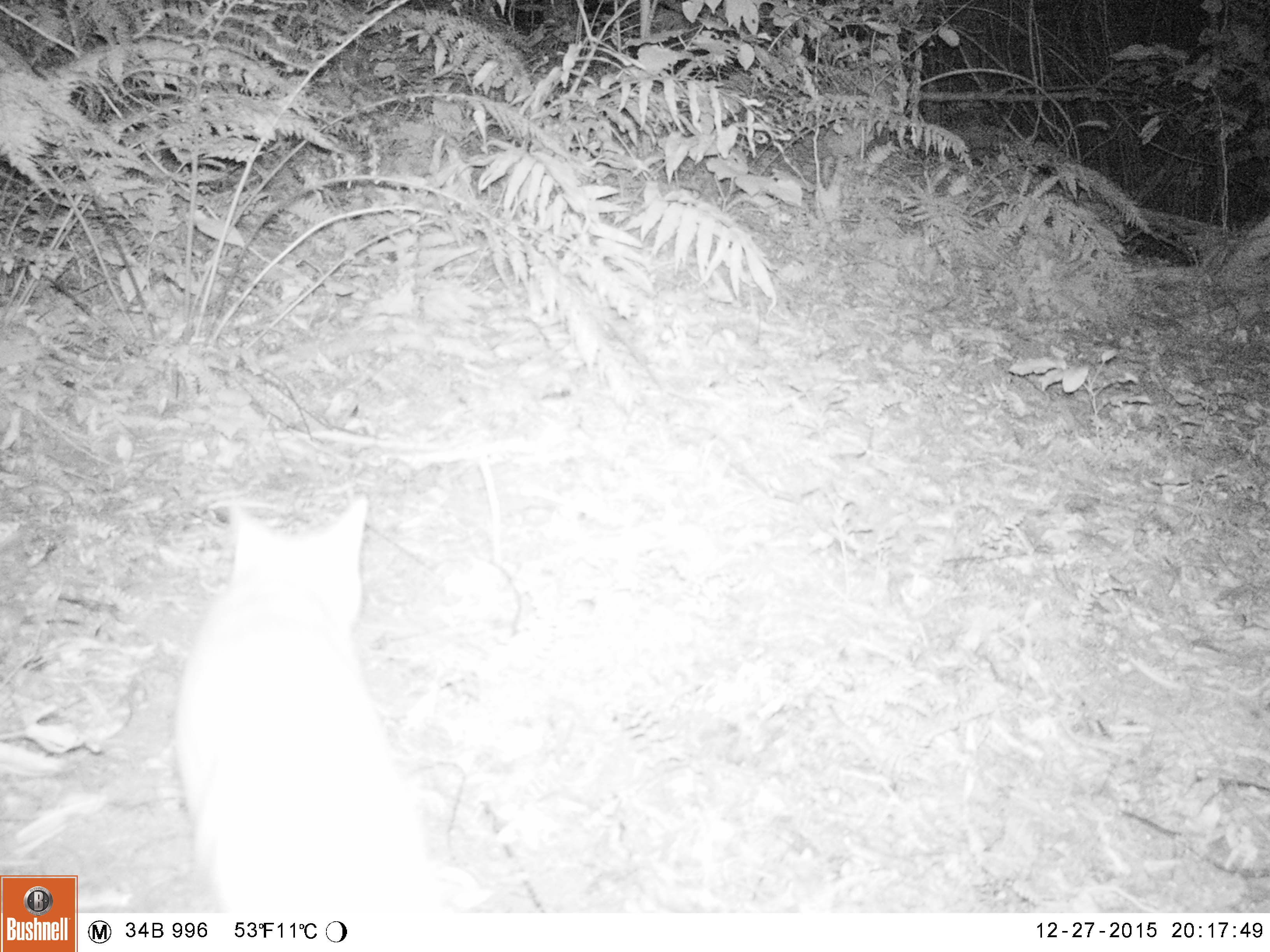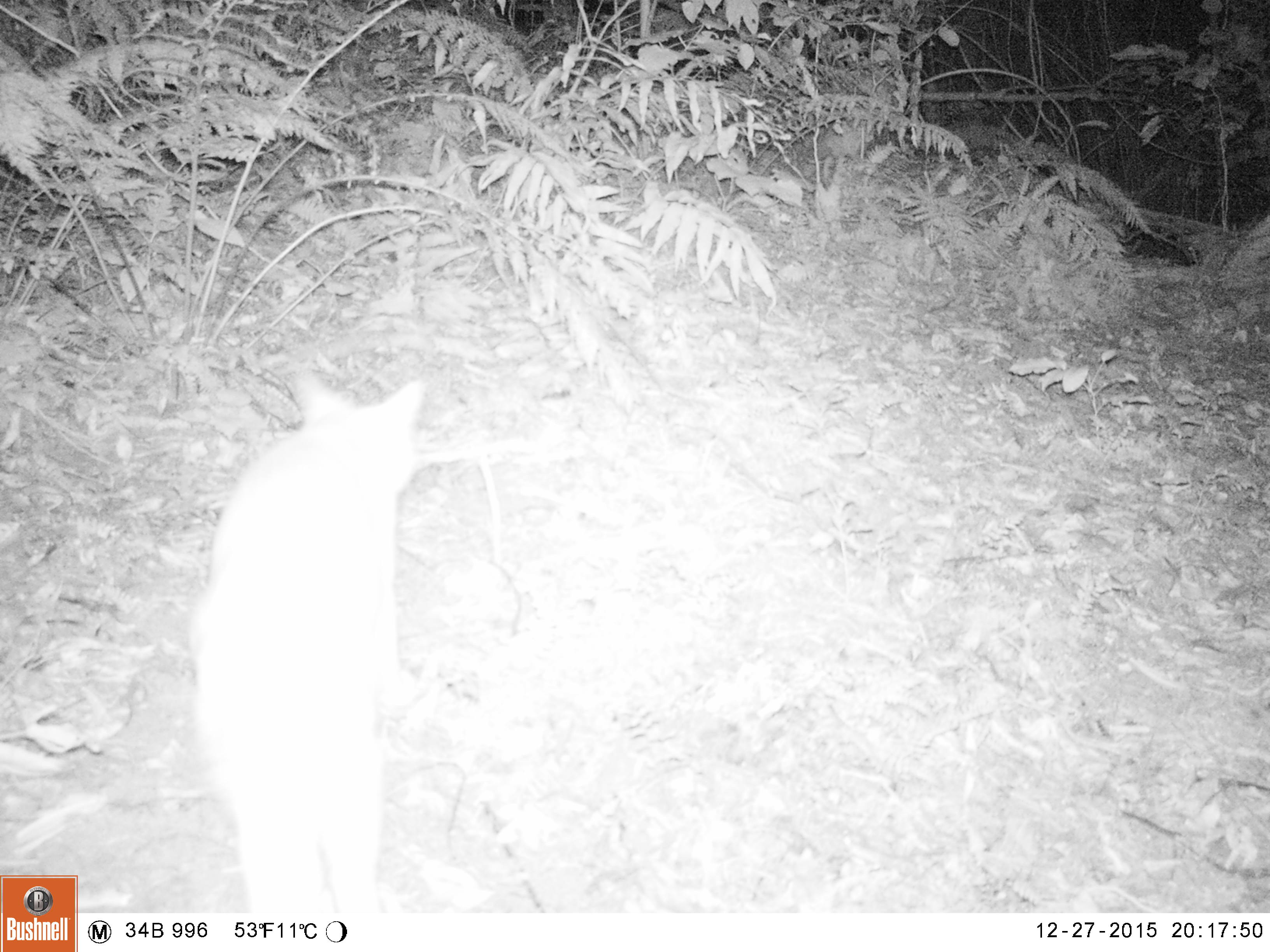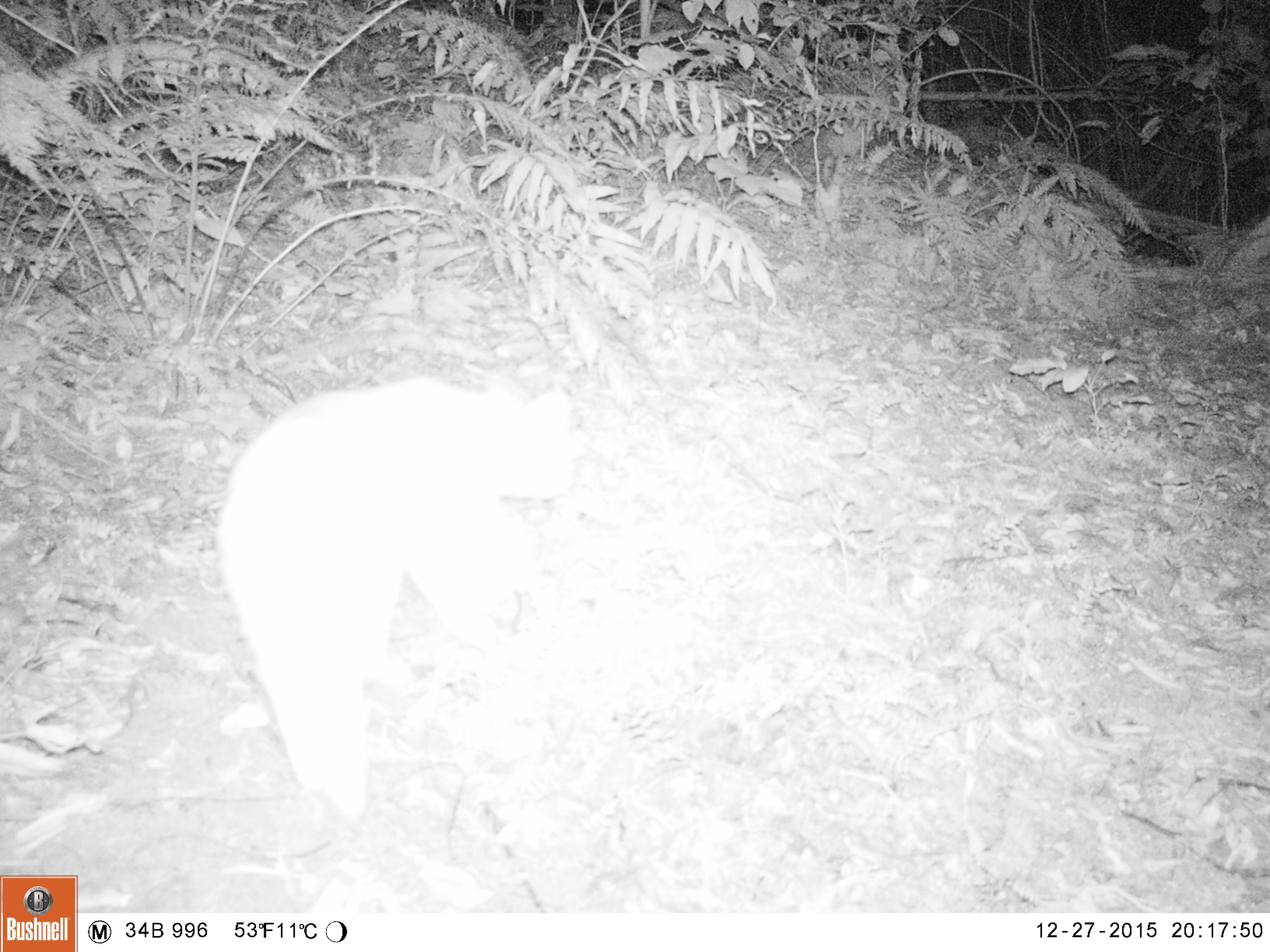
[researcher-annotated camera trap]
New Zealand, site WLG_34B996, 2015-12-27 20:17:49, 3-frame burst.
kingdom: Animalia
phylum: Chordata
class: Mammalia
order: Carnivora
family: Felidae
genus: Felis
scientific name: Felis catus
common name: domestic cat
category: cat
Cat (domestic cat) (Felis catus).